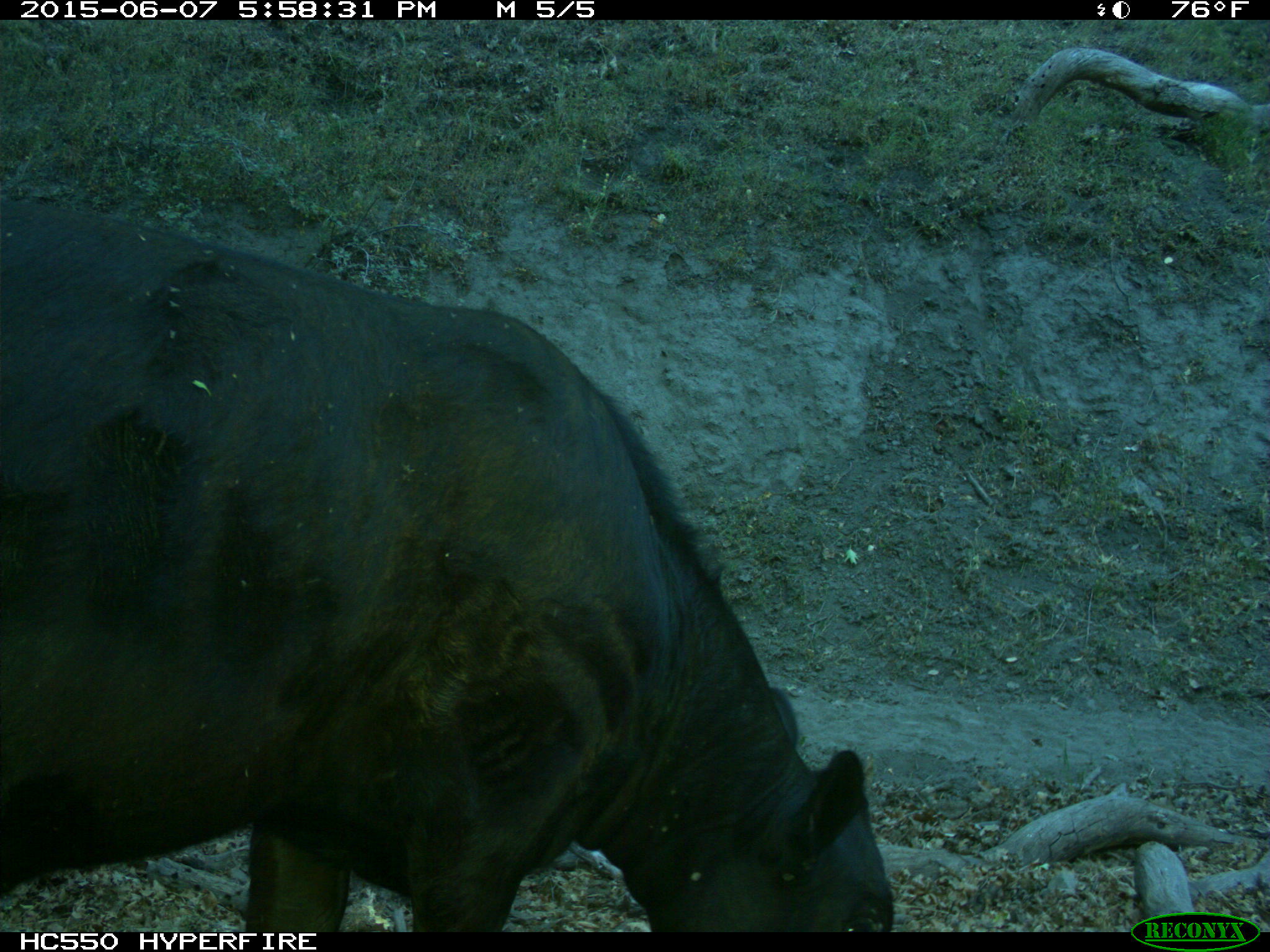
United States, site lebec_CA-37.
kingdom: Animalia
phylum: Chordata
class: Mammalia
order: Artiodactyla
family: Bovidae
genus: Bos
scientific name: Bos taurus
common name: domestic cow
Bos taurus (domestic cow).